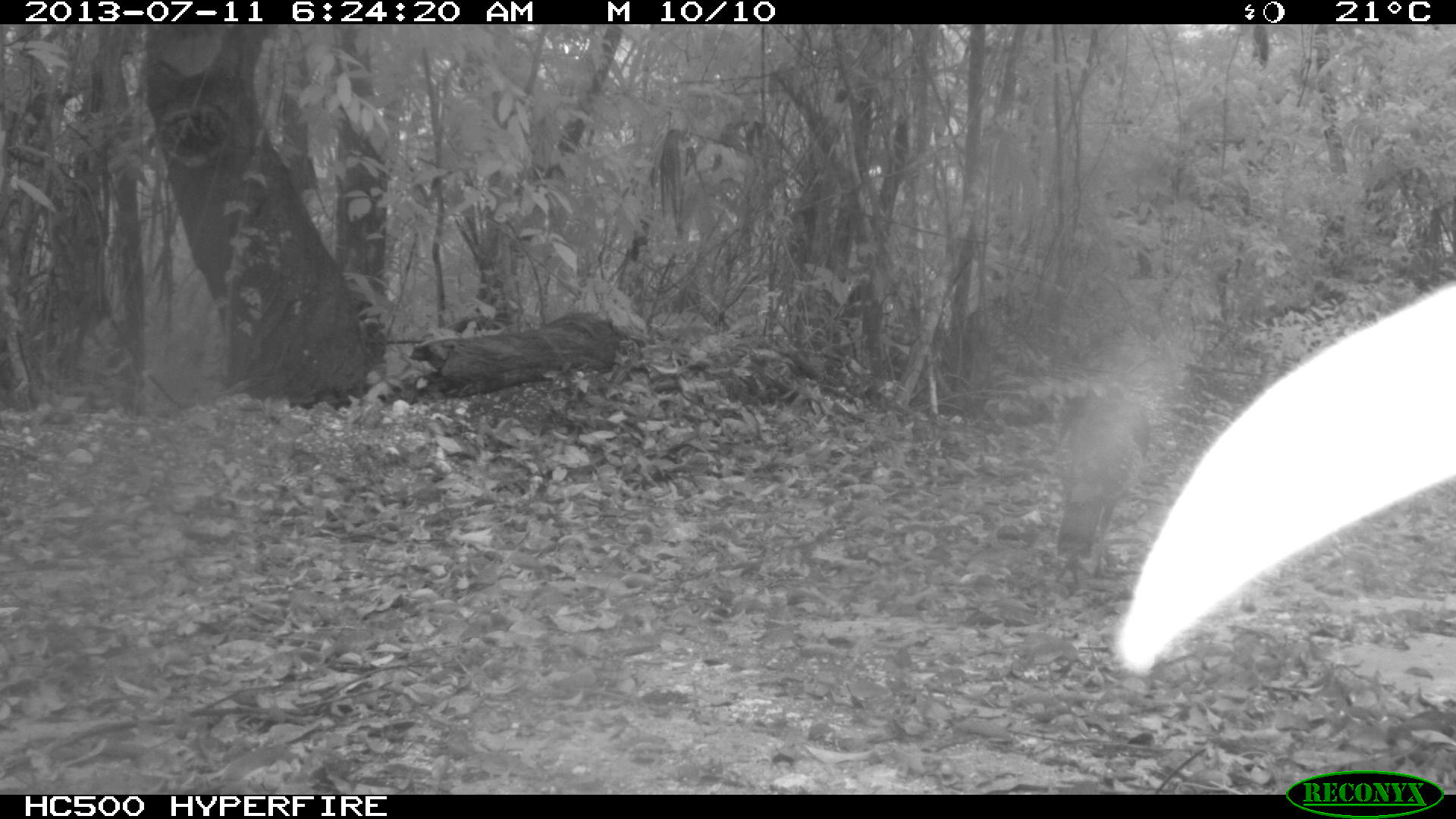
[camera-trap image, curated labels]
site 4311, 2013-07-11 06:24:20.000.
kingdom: Animalia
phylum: Chordata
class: Aves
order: Galliformes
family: Phasianidae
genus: Meleagris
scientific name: Meleagris ocellata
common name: ocellated turkey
Meleagris ocellata (ocellated turkey), count 1, sex female.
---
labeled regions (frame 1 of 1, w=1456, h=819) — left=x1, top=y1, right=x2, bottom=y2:
meleagris ocellata: left=1053, top=380, right=1151, bottom=584